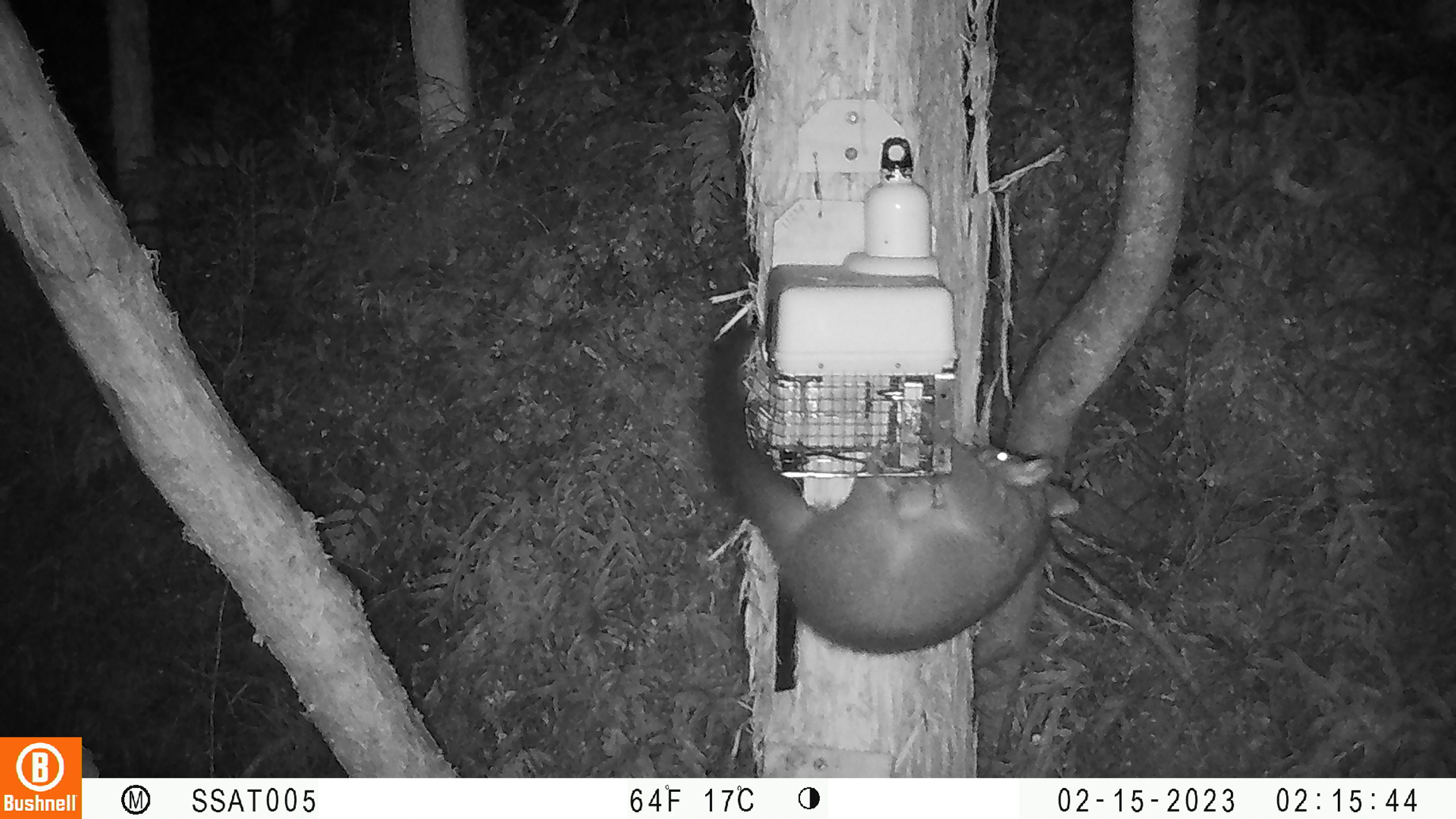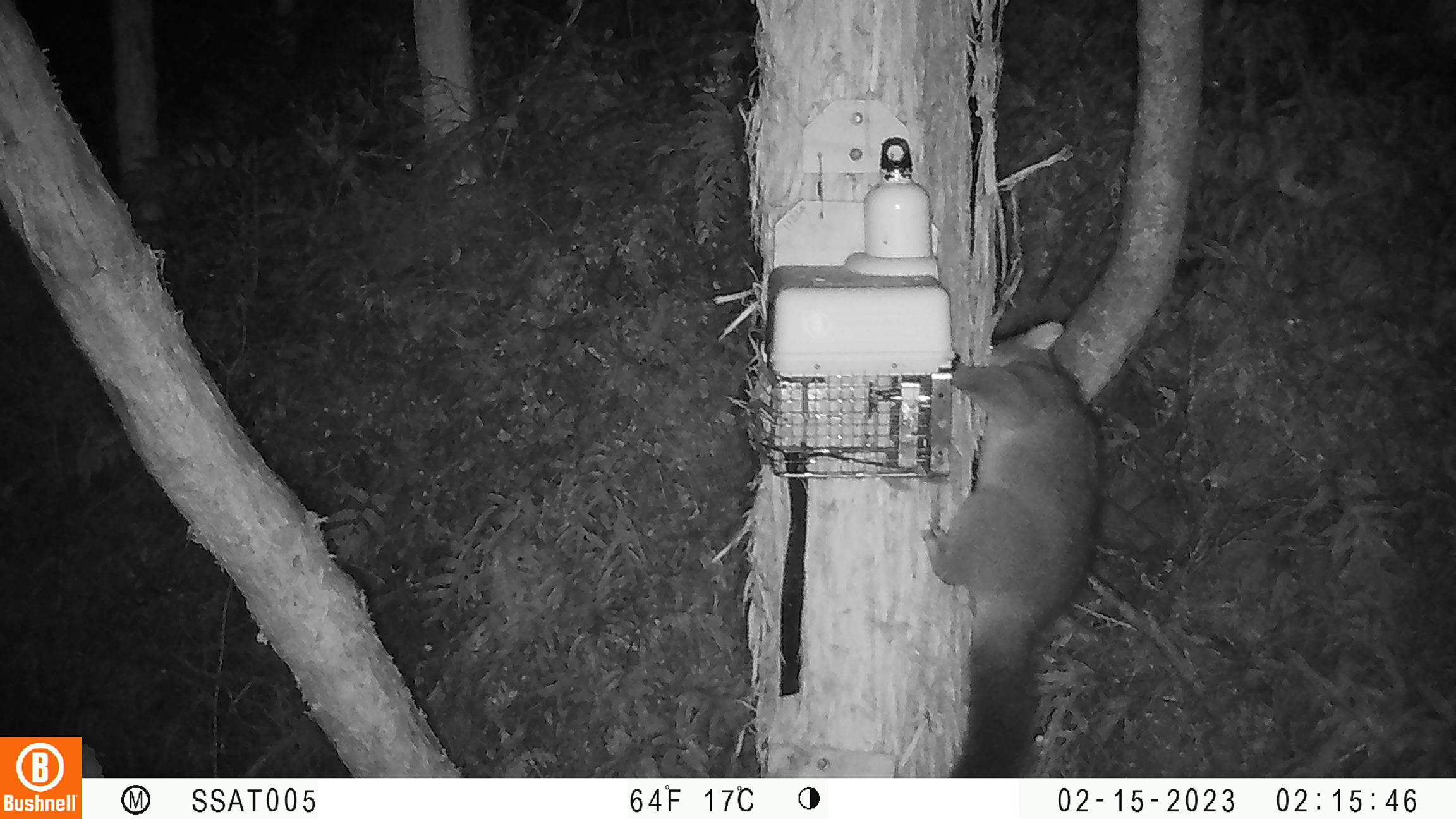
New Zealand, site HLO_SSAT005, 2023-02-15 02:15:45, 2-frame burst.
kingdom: Animalia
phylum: Chordata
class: Mammalia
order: Diprotodontia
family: Phalangeridae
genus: Trichosurus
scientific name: Trichosurus vulpecula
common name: common brushtail possum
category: possum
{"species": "possum (common brushtail possum) (Trichosurus vulpecula)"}